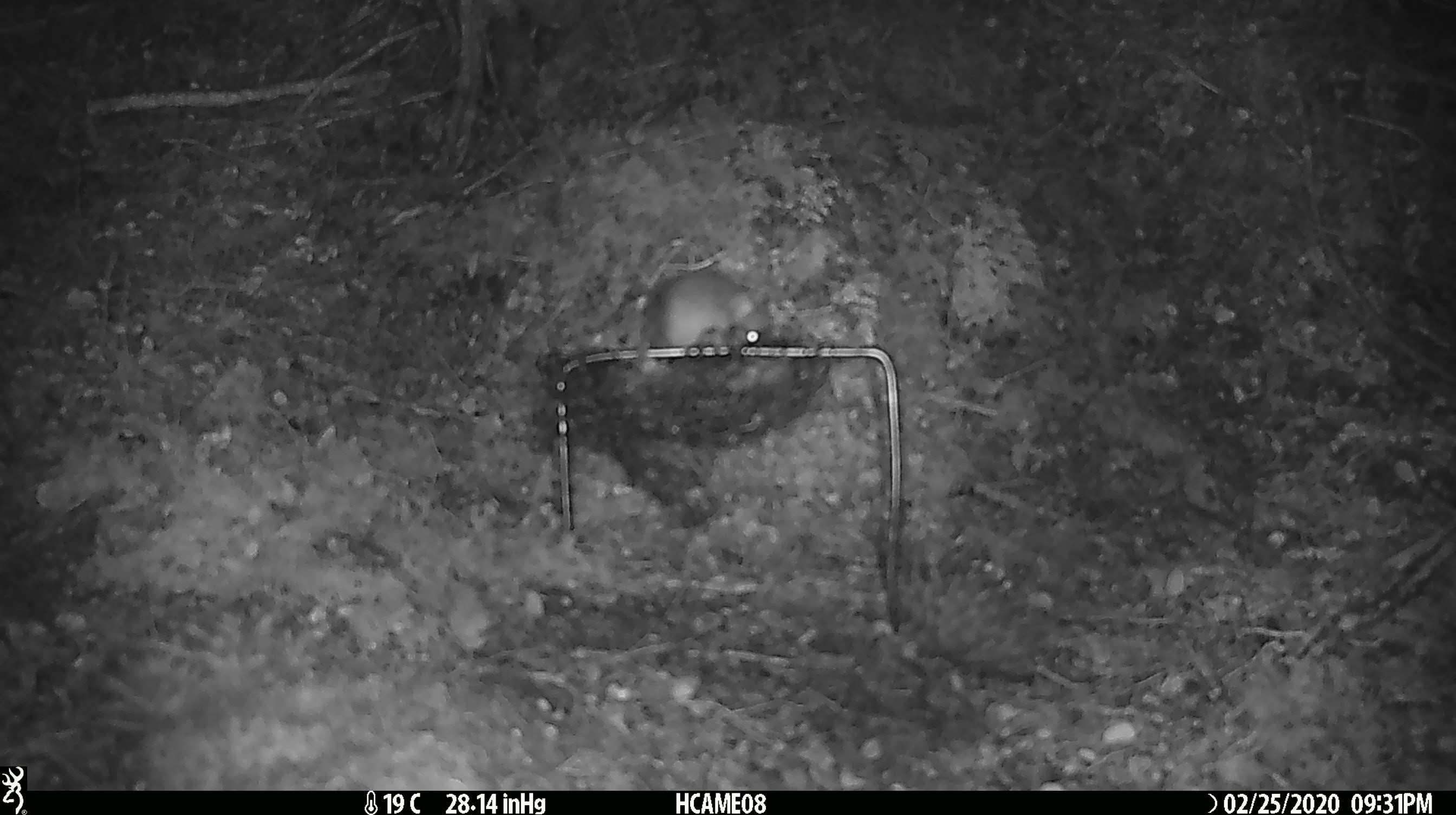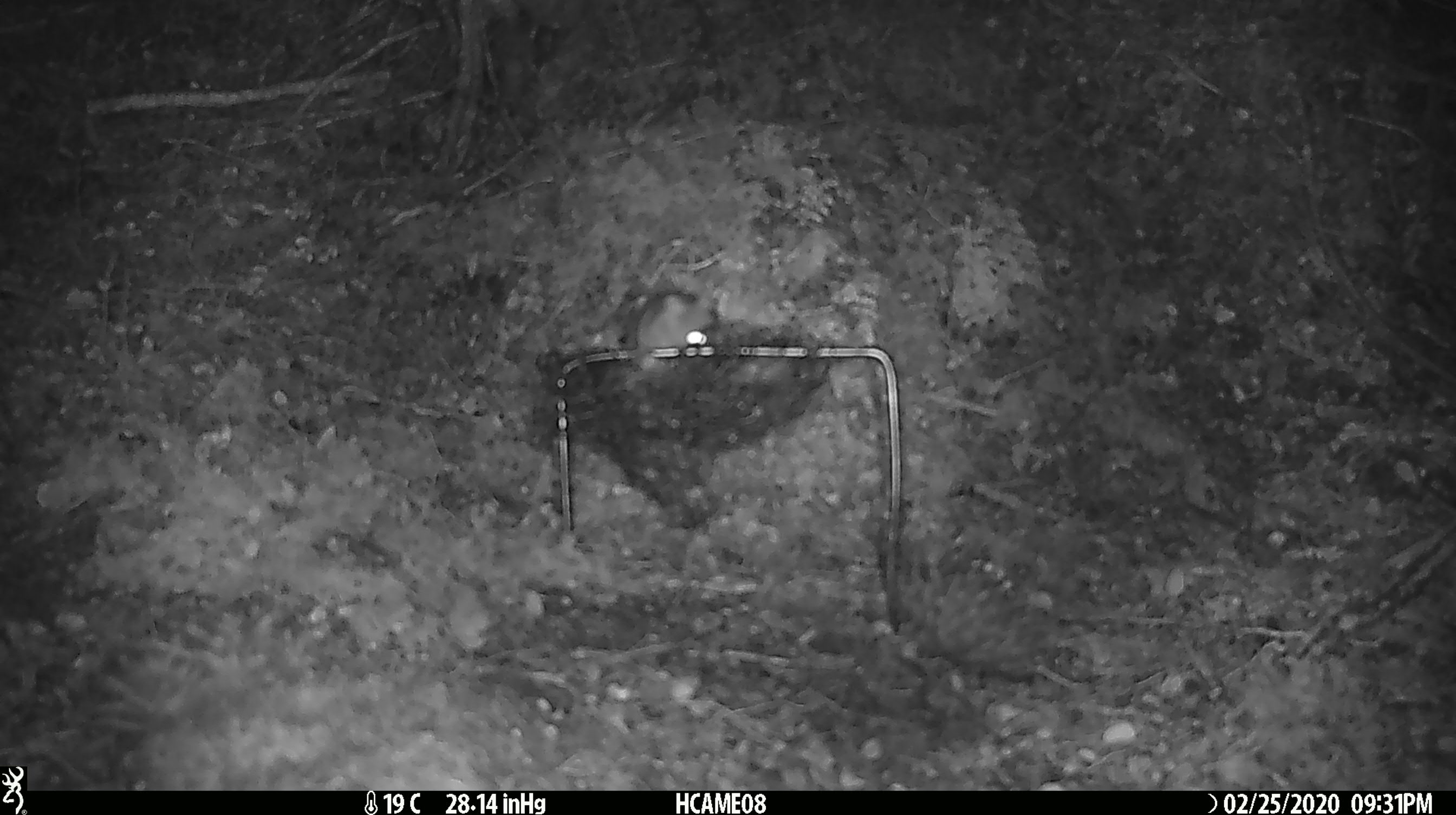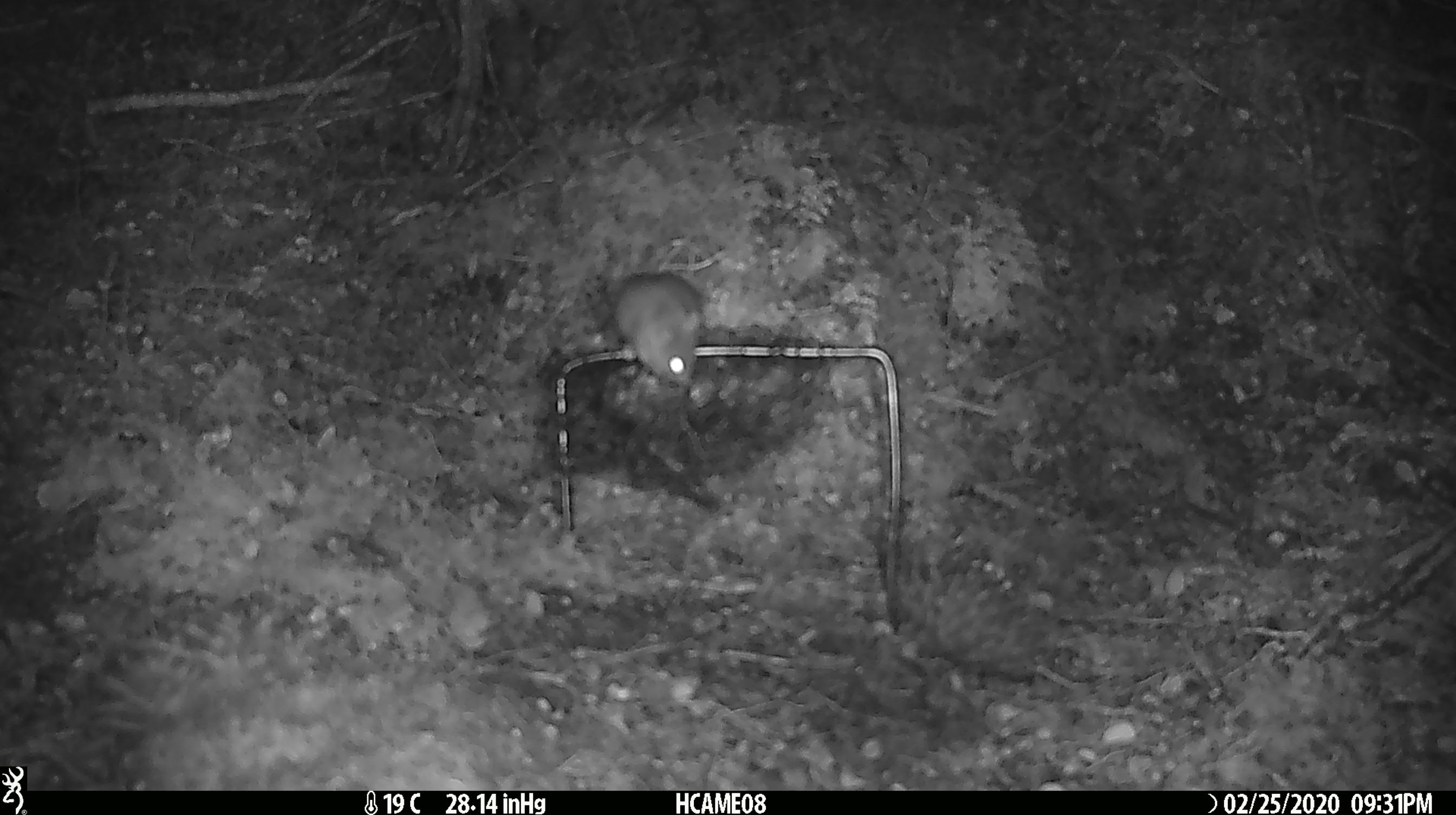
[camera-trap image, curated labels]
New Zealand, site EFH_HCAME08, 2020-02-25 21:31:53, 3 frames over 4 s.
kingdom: Animalia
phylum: Chordata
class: Mammalia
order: Rodentia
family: Muridae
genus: Mus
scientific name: Mus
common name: mouse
Mouse (Mus).